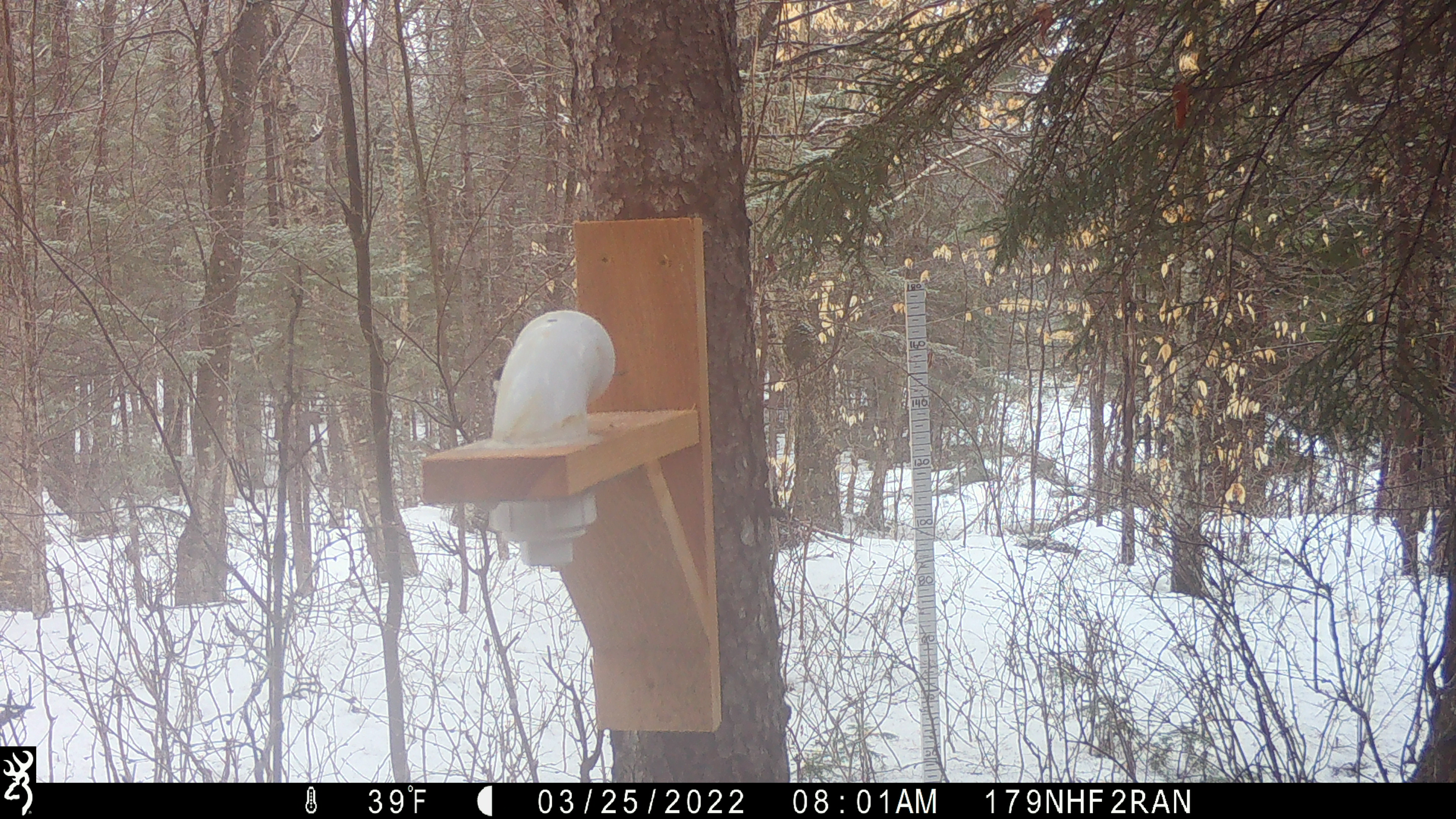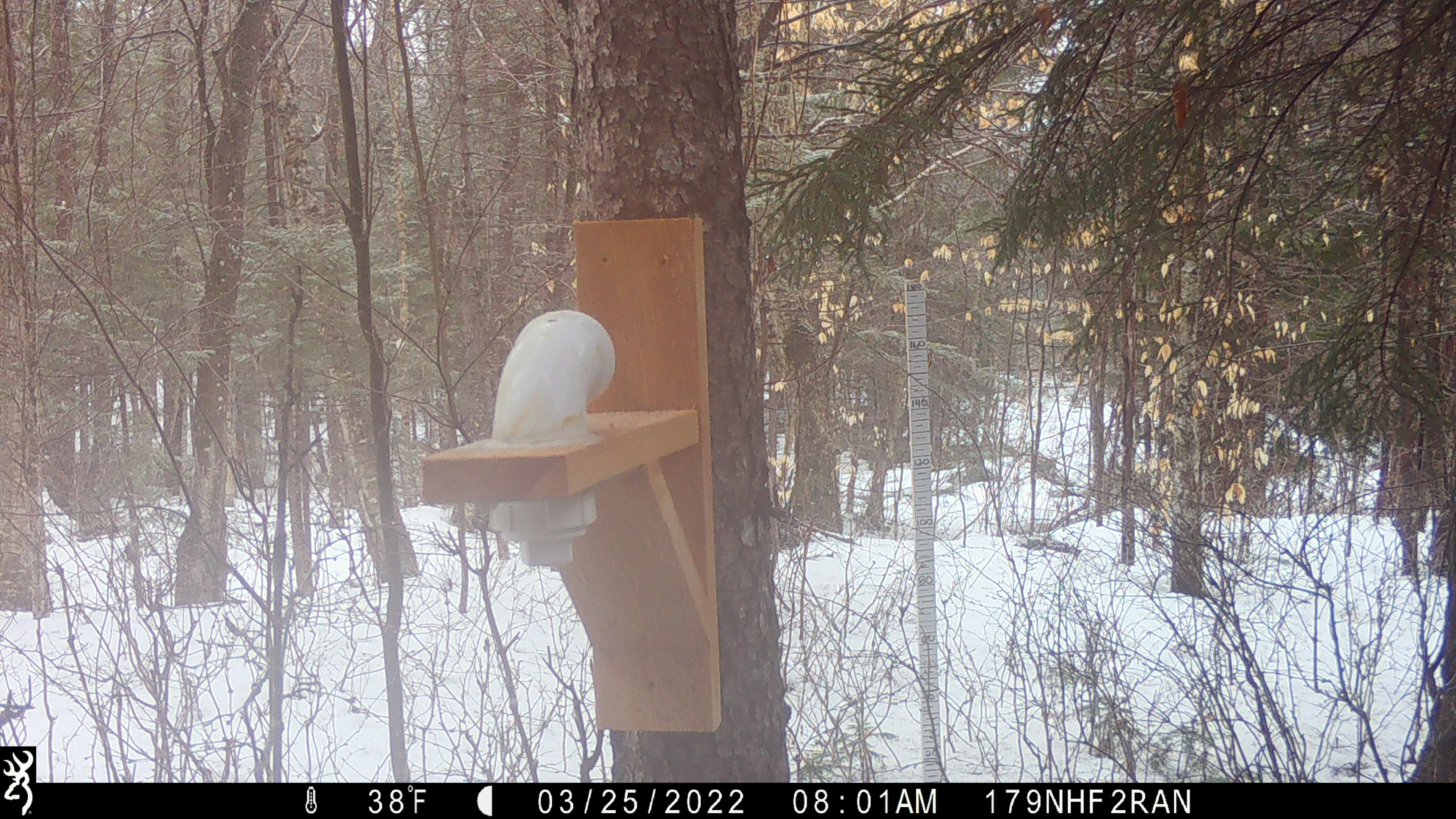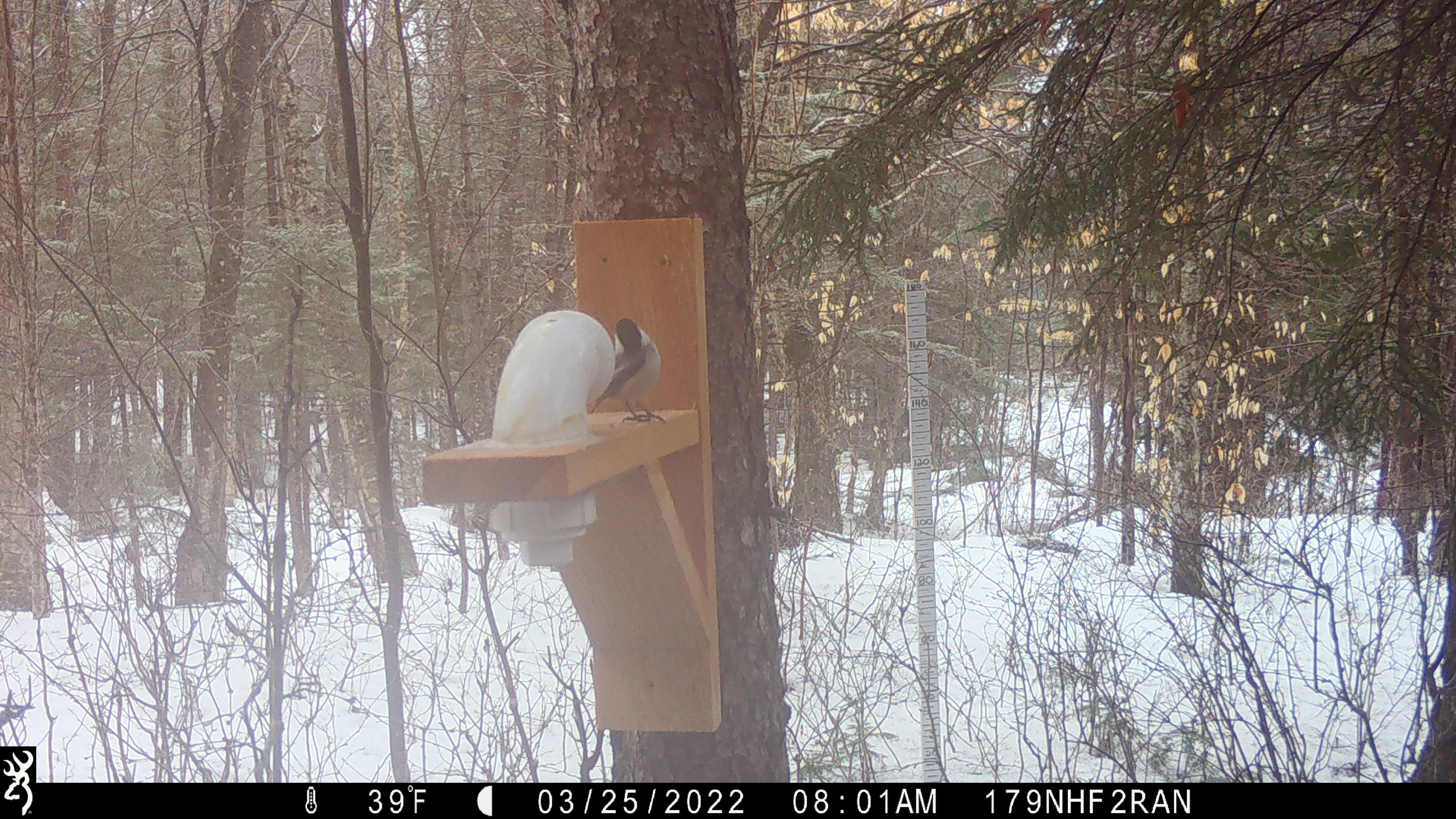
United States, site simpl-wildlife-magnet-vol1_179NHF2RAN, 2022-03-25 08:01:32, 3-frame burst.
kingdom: Animalia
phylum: Chordata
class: Aves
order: Passeriformes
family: Paridae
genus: Poecile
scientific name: Poecile atricapillus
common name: black-capped chickadee